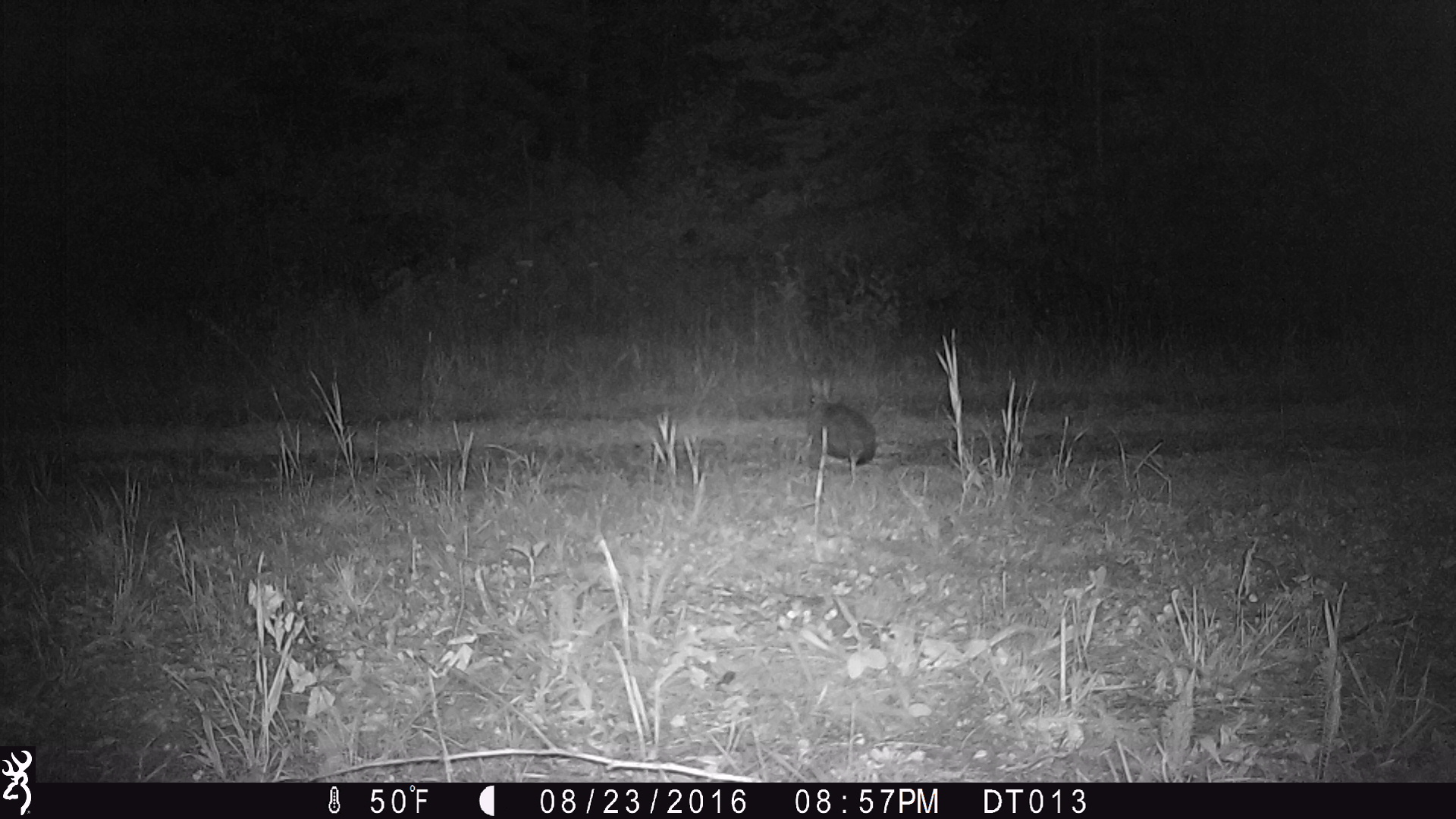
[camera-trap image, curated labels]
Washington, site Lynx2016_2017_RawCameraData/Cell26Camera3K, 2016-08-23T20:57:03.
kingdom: Animalia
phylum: Chordata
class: Mammalia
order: Lagomorpha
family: Leporidae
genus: Lepus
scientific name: Lepus americanus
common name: snowshoe hare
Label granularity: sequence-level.